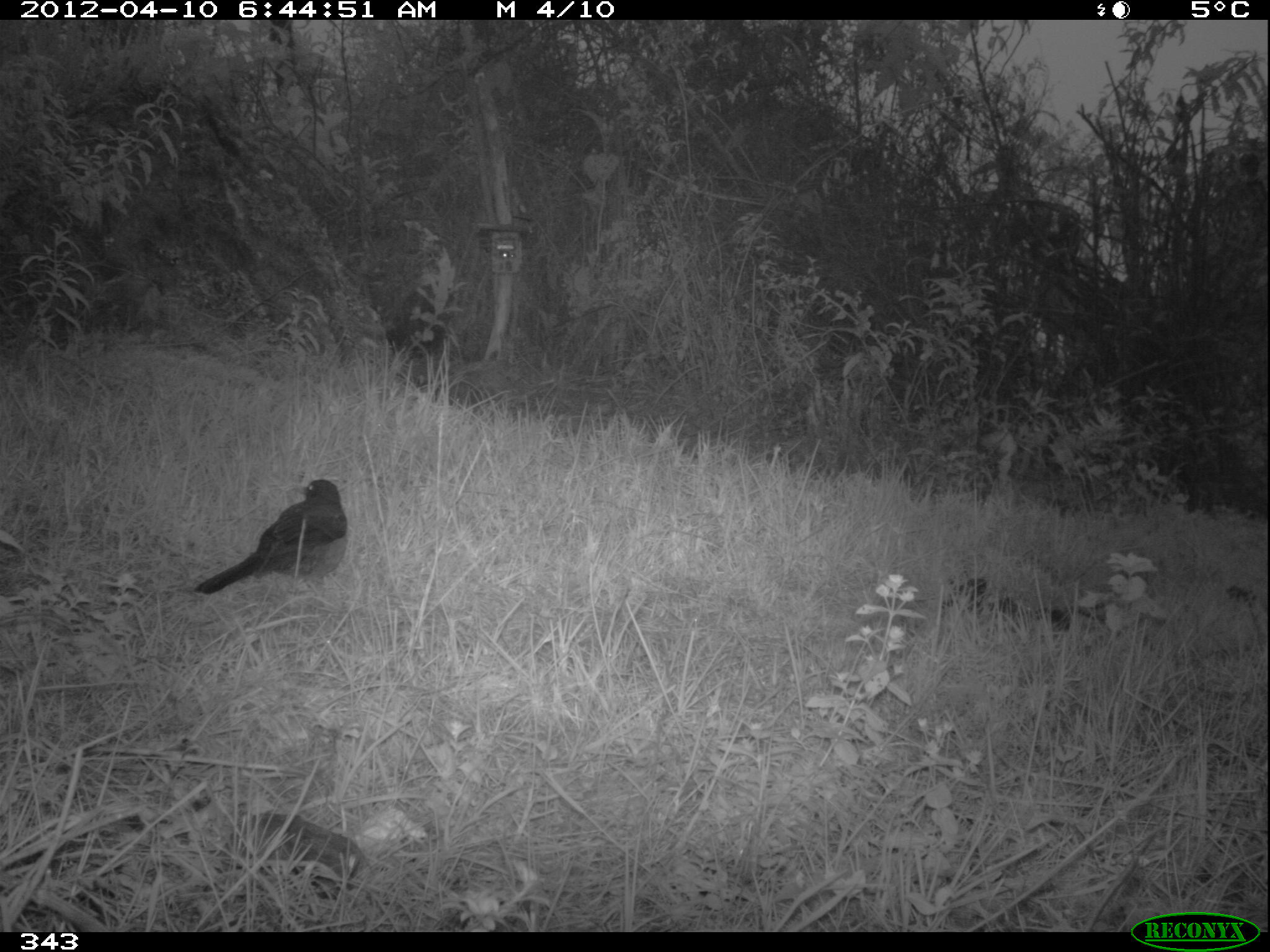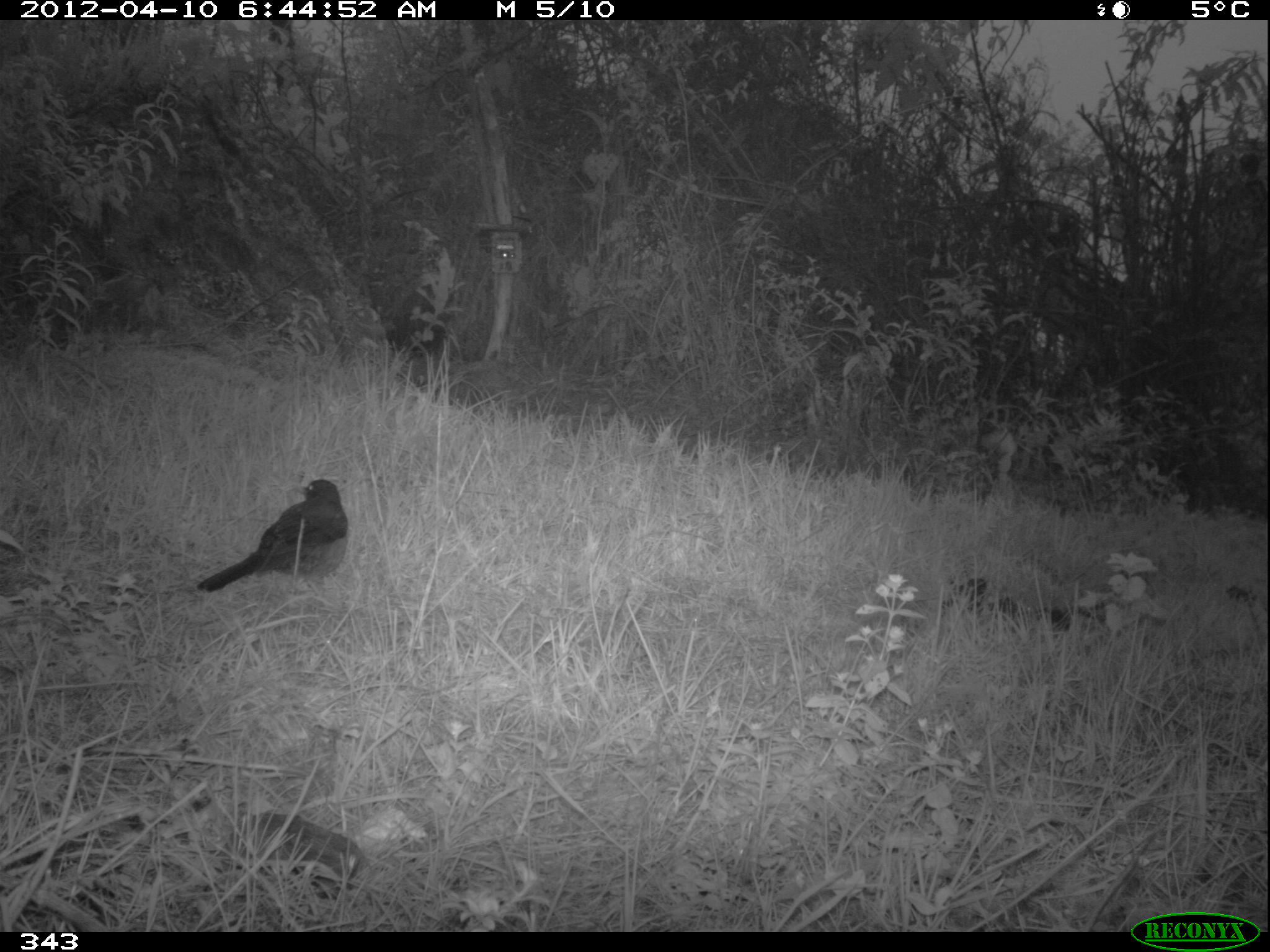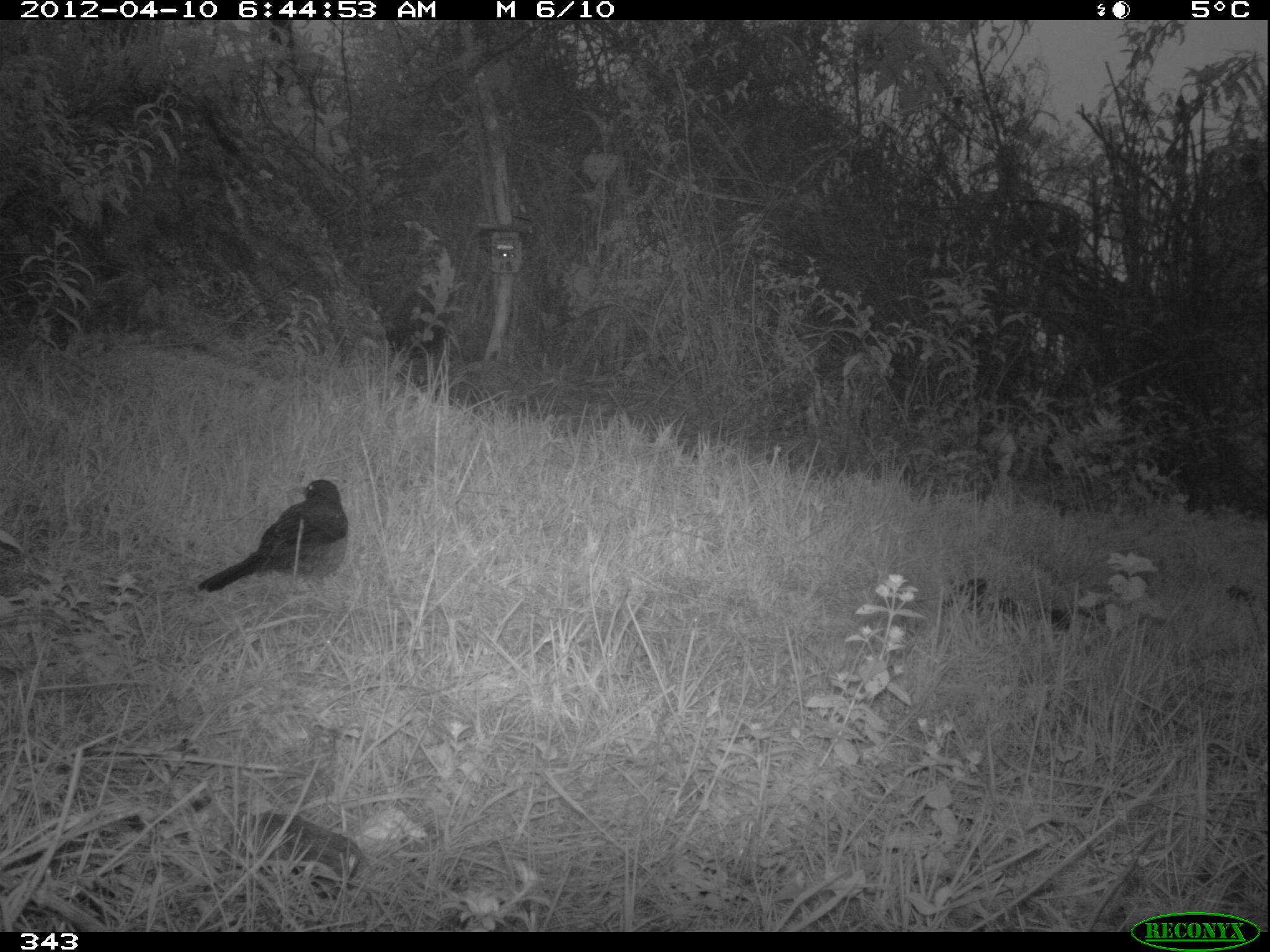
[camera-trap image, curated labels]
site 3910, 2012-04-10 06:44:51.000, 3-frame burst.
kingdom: Animalia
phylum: Chordata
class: Aves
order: Passeriformes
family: Turdidae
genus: Turdus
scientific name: Turdus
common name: true thrushes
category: turdus sp